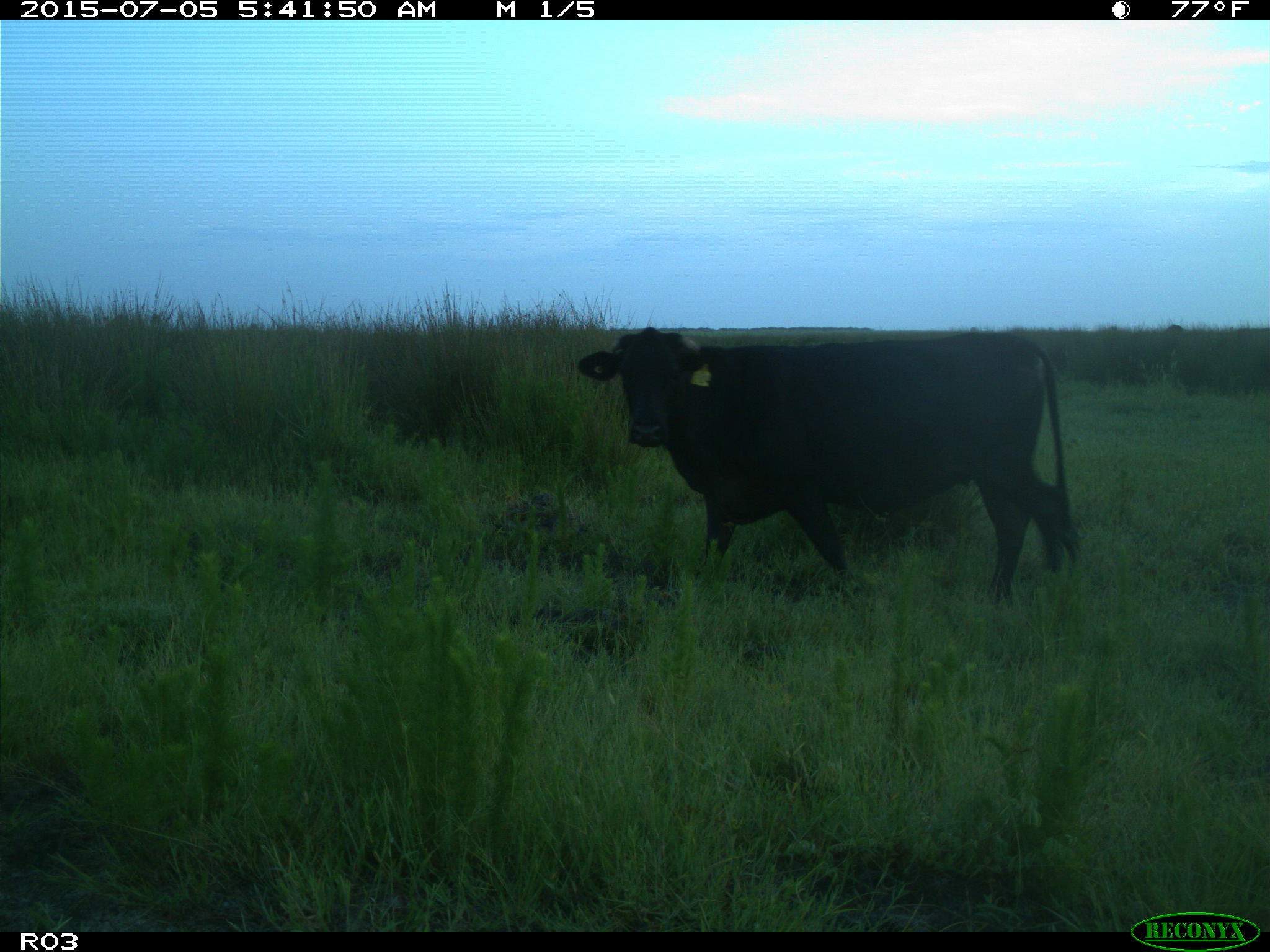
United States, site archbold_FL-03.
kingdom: Animalia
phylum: Chordata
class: Mammalia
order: Artiodactyla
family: Bovidae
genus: Bos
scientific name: Bos taurus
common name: domestic cow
Bos taurus (domestic cow).